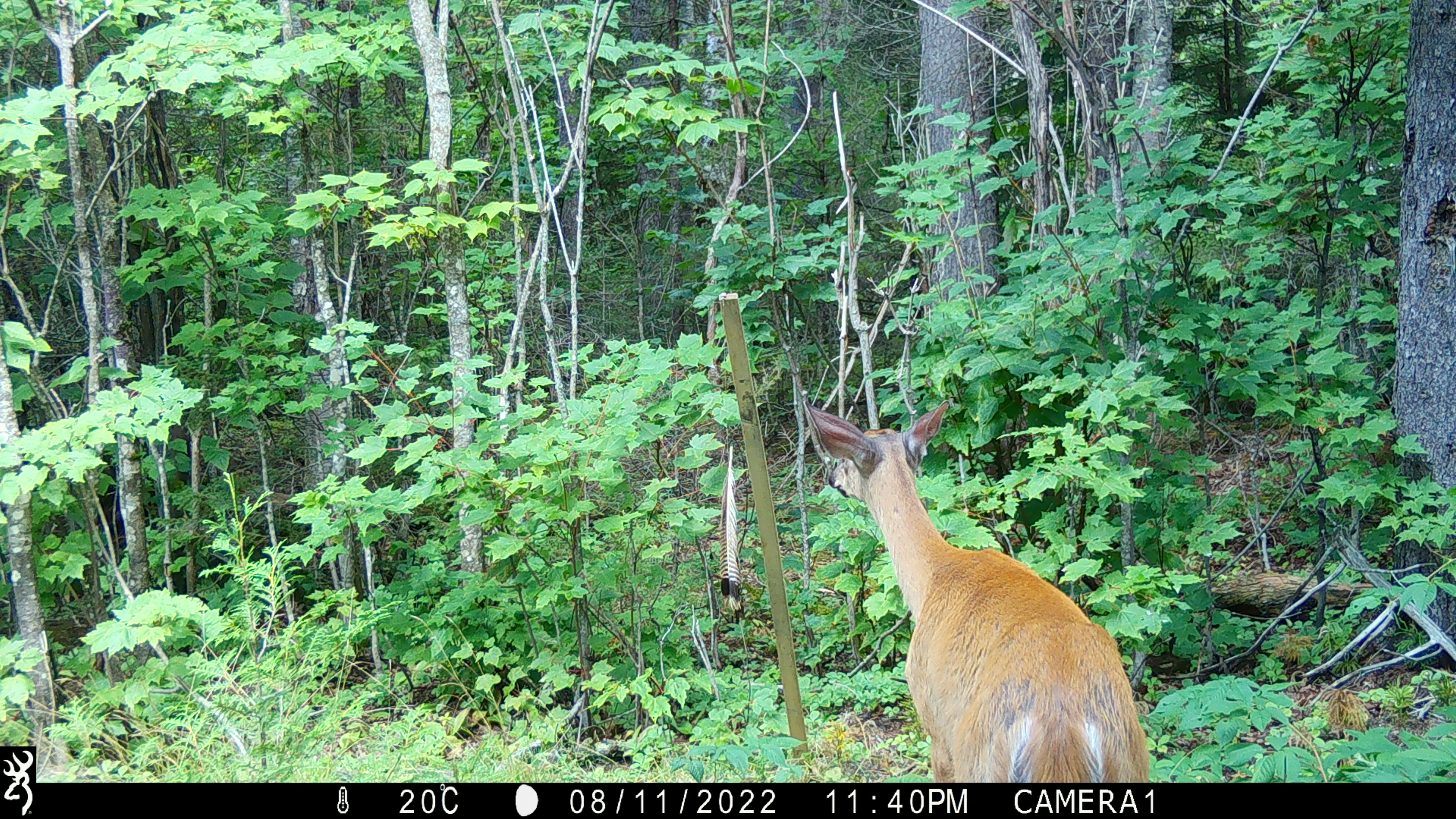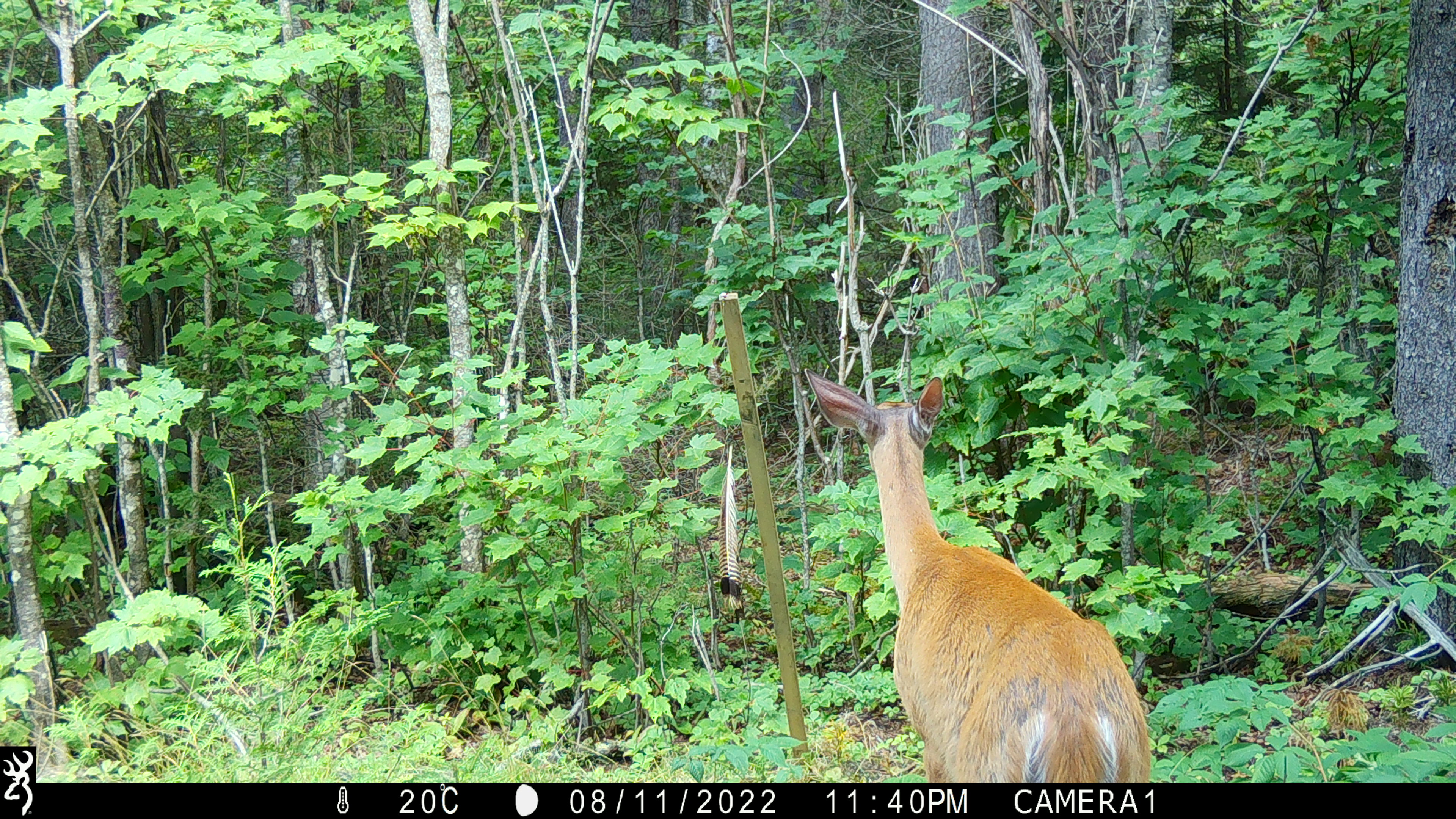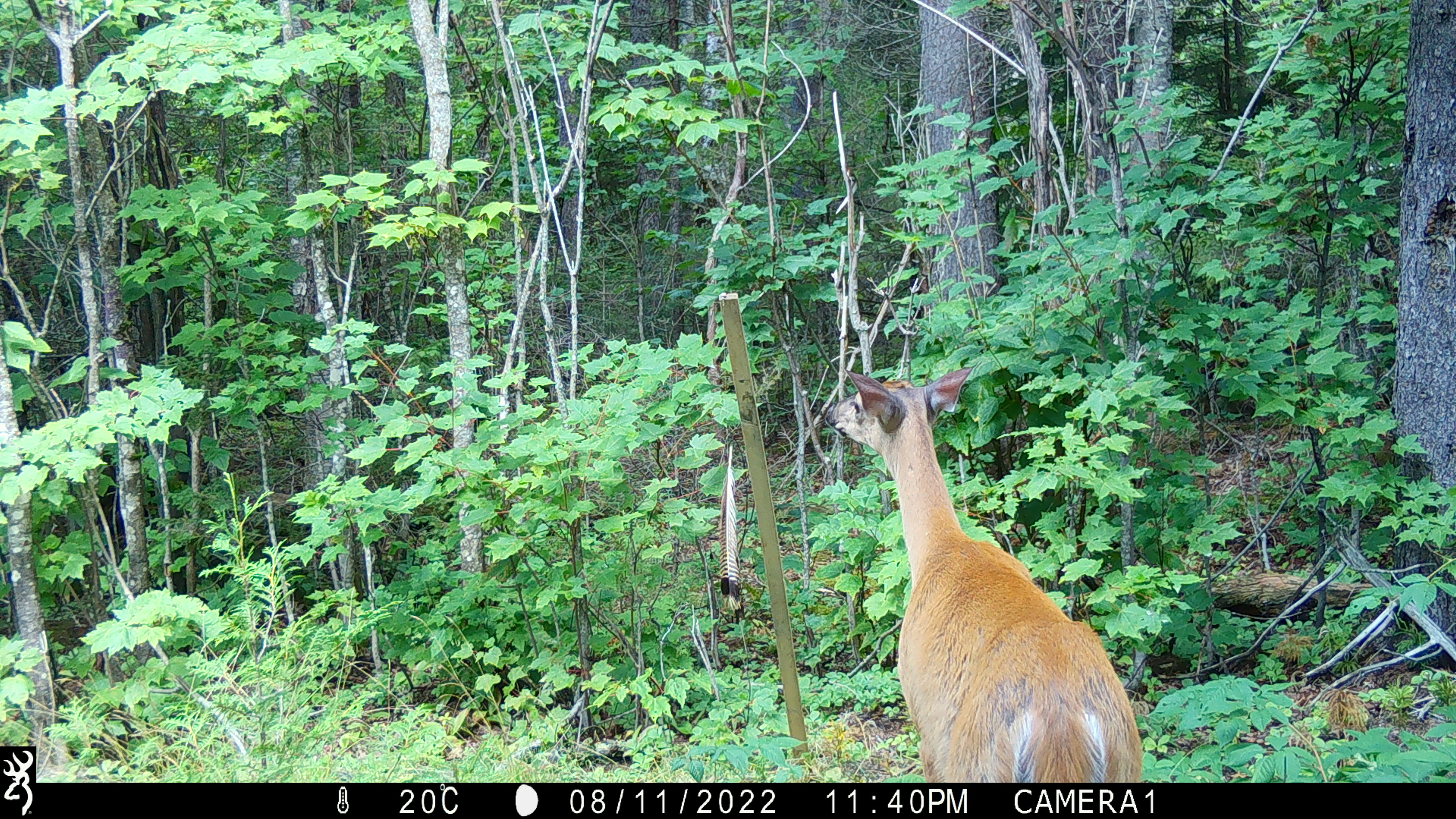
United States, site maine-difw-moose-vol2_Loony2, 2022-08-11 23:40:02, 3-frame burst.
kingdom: Animalia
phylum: Chordata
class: Mammalia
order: Artiodactyla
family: Cervidae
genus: Odocoileus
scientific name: Odocoileus virginianus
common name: white-tailed deer